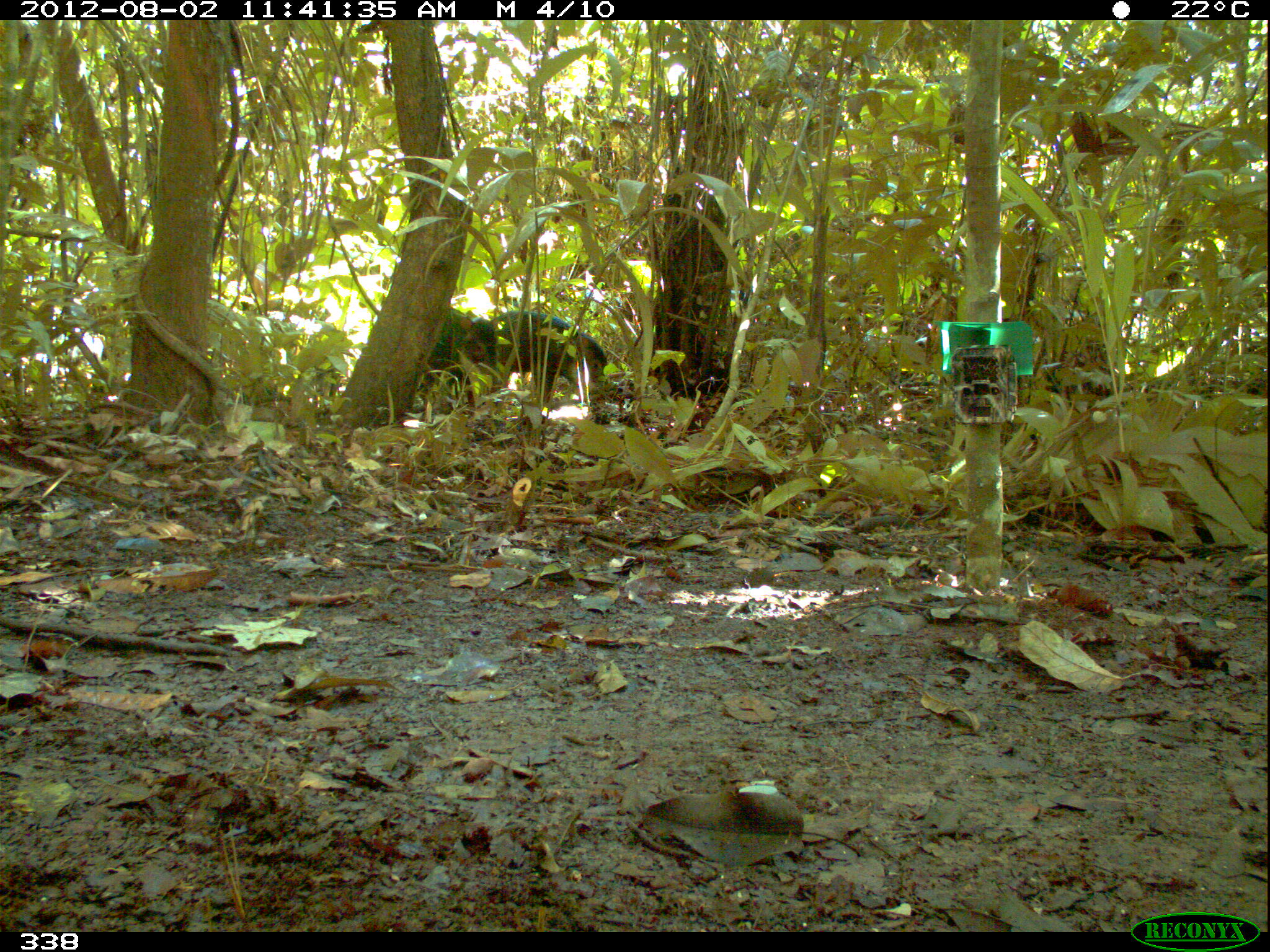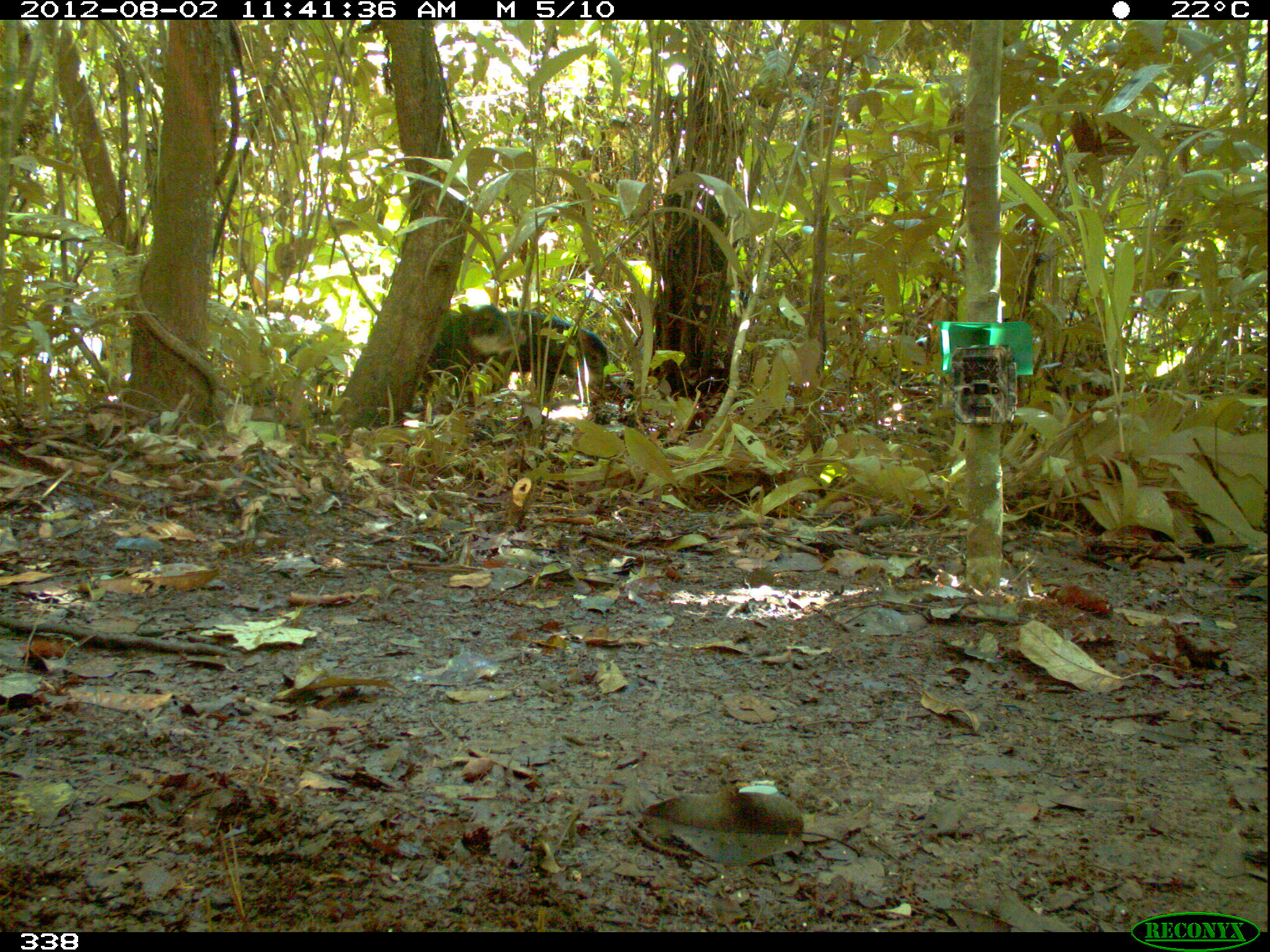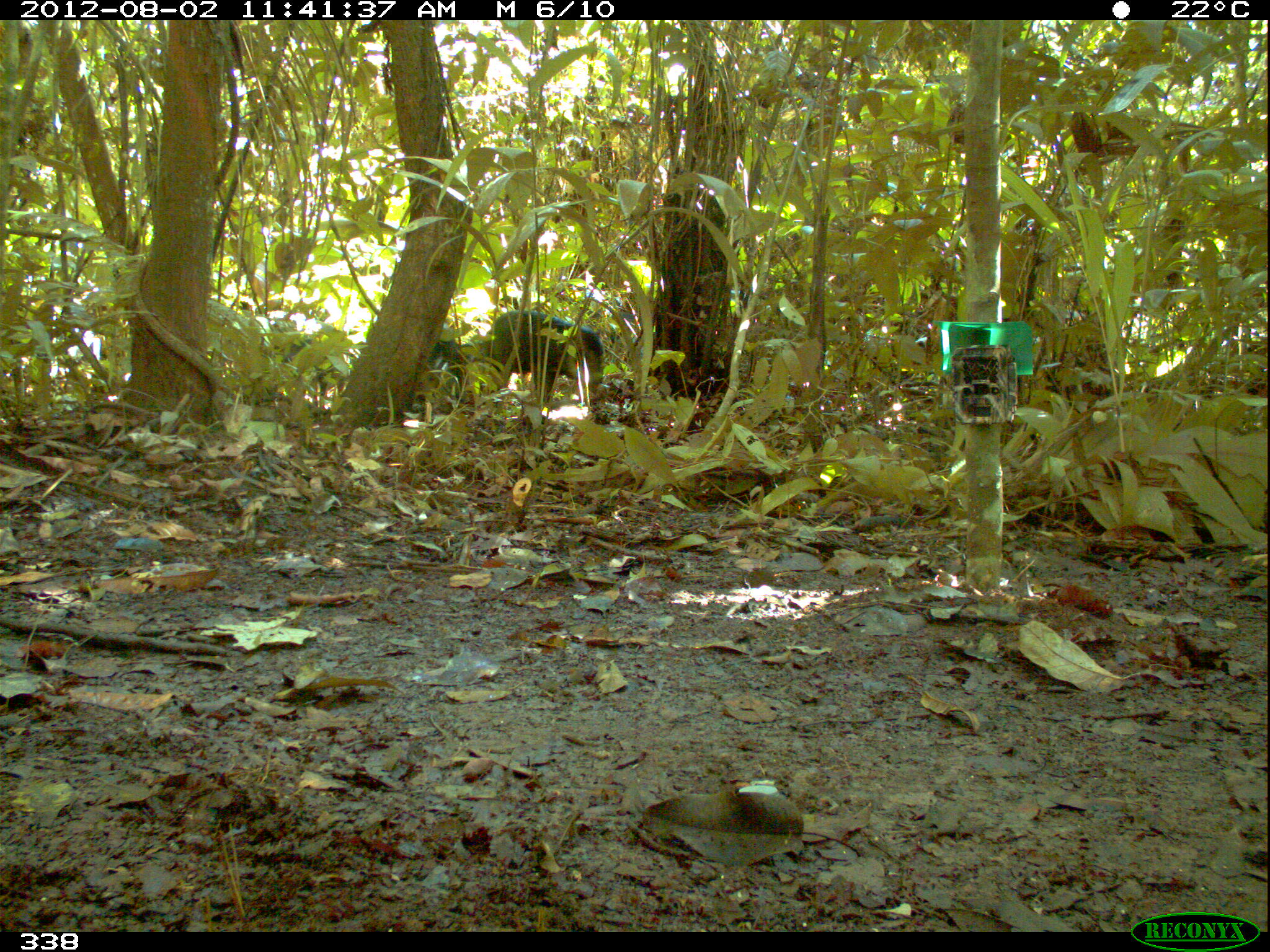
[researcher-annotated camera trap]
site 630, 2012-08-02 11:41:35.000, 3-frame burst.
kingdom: Animalia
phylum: Chordata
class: Mammalia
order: Artiodactyla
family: Tayassuidae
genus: Tayassu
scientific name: Tayassu pecari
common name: white-lipped peccary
Tayassu pecari (white-lipped peccary).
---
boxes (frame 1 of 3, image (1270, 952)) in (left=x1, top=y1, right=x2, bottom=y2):
tayassu pecari: (left=490, top=311, right=608, bottom=398); (left=425, top=307, right=495, bottom=407)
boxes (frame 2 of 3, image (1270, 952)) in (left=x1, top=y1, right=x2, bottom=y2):
tayassu pecari: (left=423, top=302, right=531, bottom=408); (left=500, top=310, right=611, bottom=405)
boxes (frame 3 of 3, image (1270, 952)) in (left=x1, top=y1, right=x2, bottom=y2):
tayassu pecari: (left=485, top=309, right=608, bottom=426); (left=426, top=337, right=495, bottom=402)